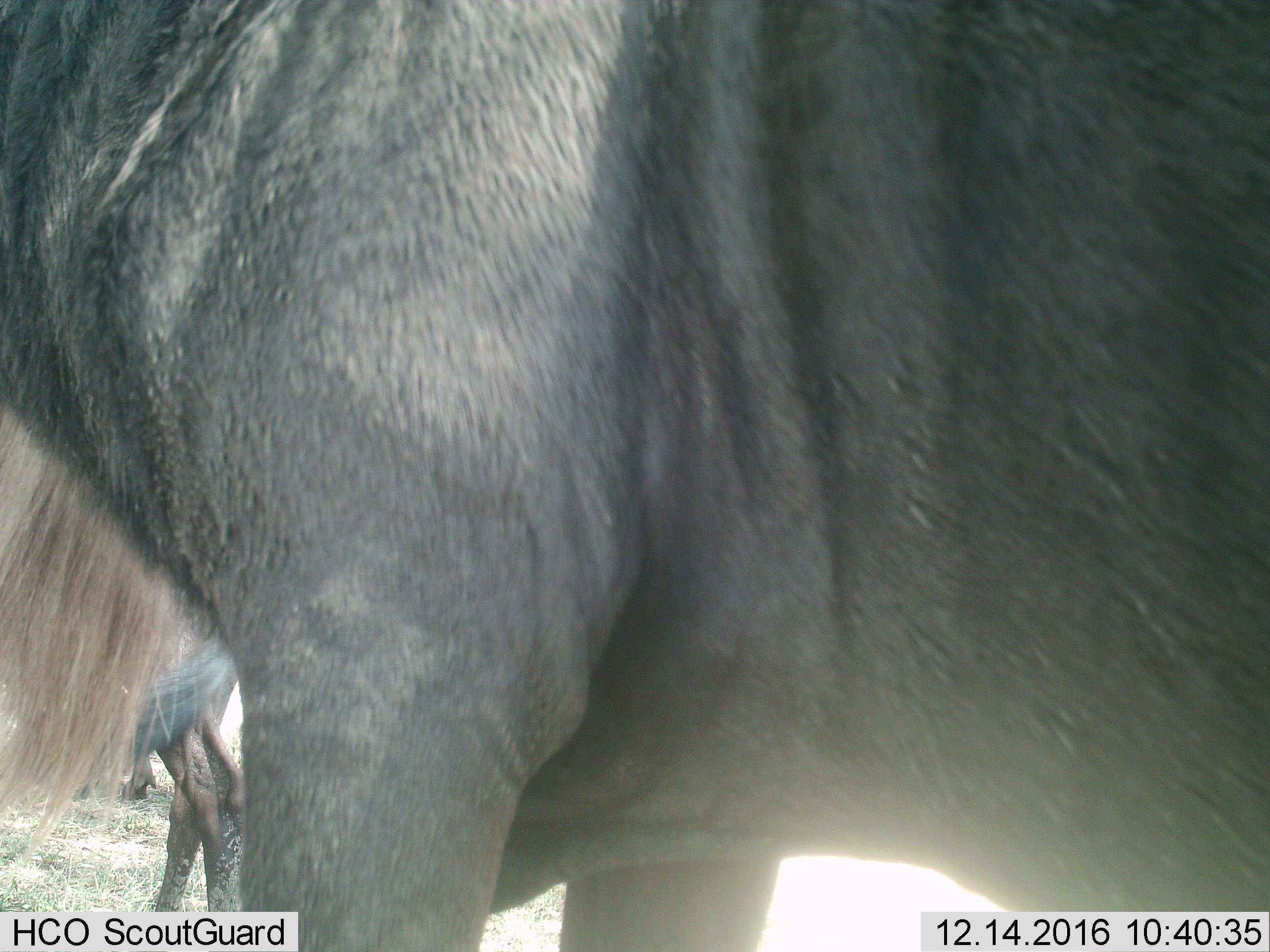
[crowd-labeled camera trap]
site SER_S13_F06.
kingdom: Animalia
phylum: Chordata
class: Mammalia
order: Artiodactyla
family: Bovidae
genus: Connochaetes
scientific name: Connochaetes taurinus taurinus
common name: blue wildebeest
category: wildebeestblue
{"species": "wildebeestblue (blue wildebeest) (Connochaetes taurinus taurinus)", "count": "2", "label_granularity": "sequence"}